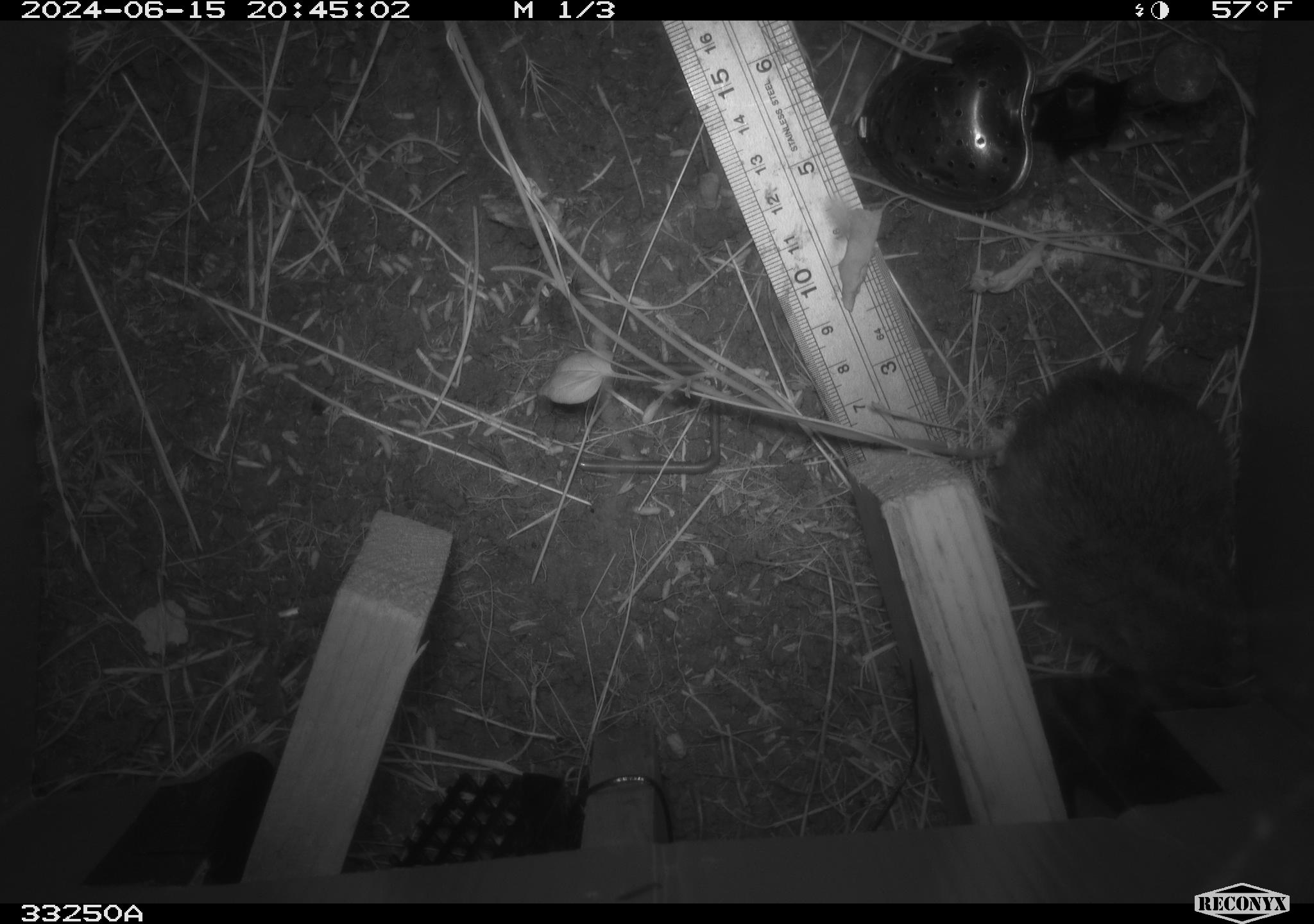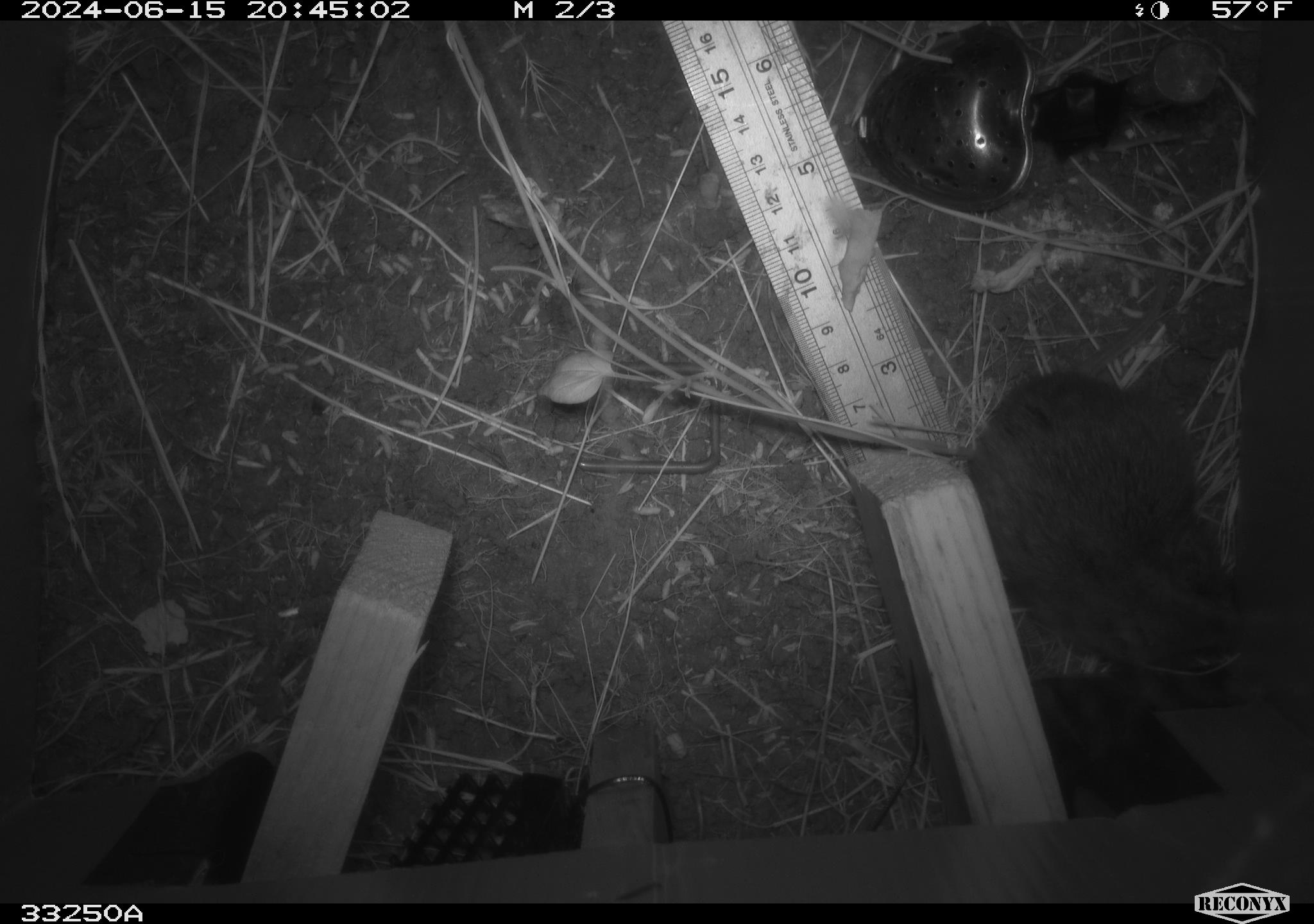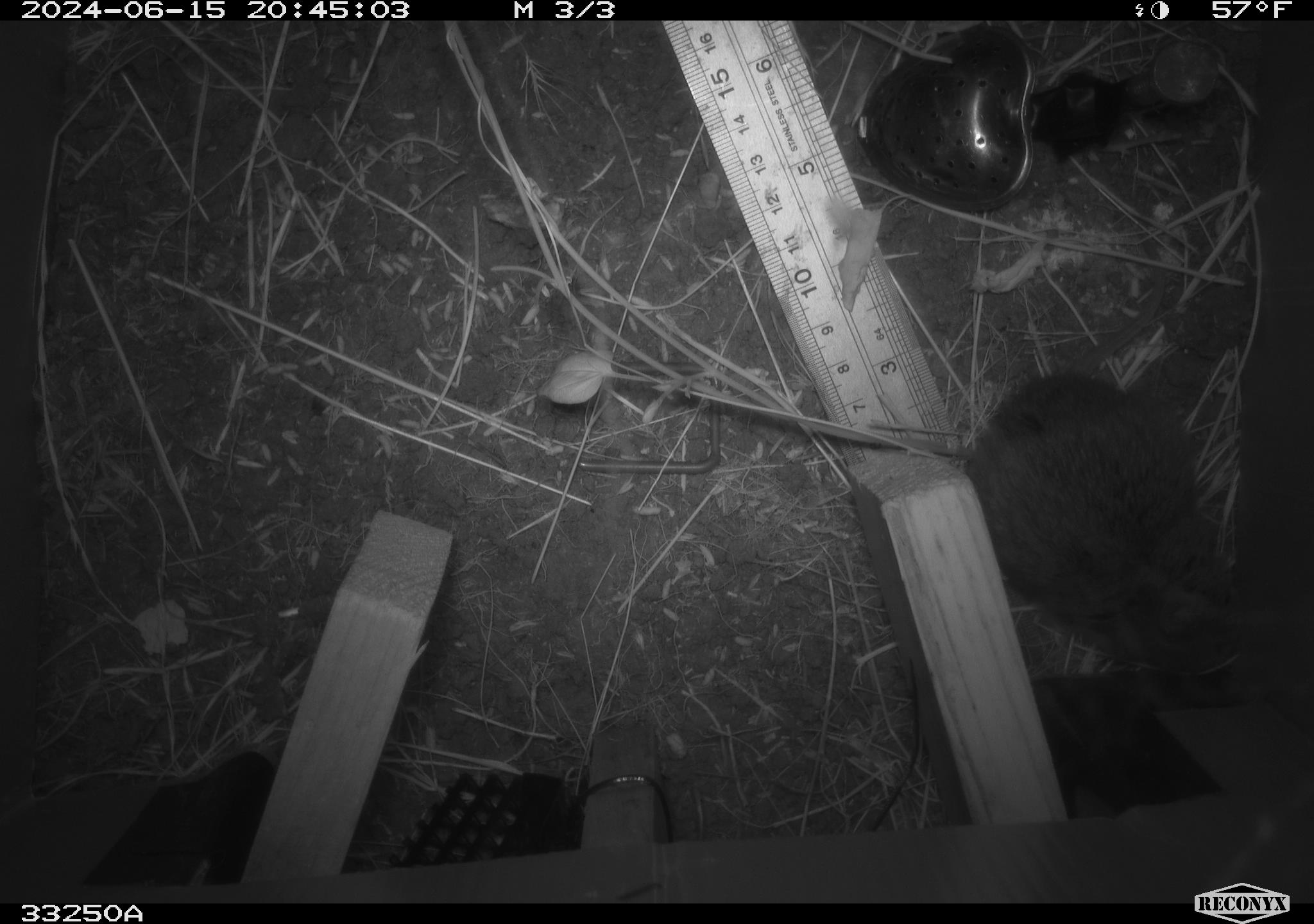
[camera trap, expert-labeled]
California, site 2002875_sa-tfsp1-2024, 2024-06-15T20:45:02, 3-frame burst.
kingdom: Animalia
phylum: Chordata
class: Mammalia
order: Rodentia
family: Cricetidae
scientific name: Arvicolinae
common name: voles, lemmings, and muskrats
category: arvicolinae subfamily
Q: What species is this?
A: Arvicolinae subfamily (voles, lemmings, and muskrats) (Arvicolinae).